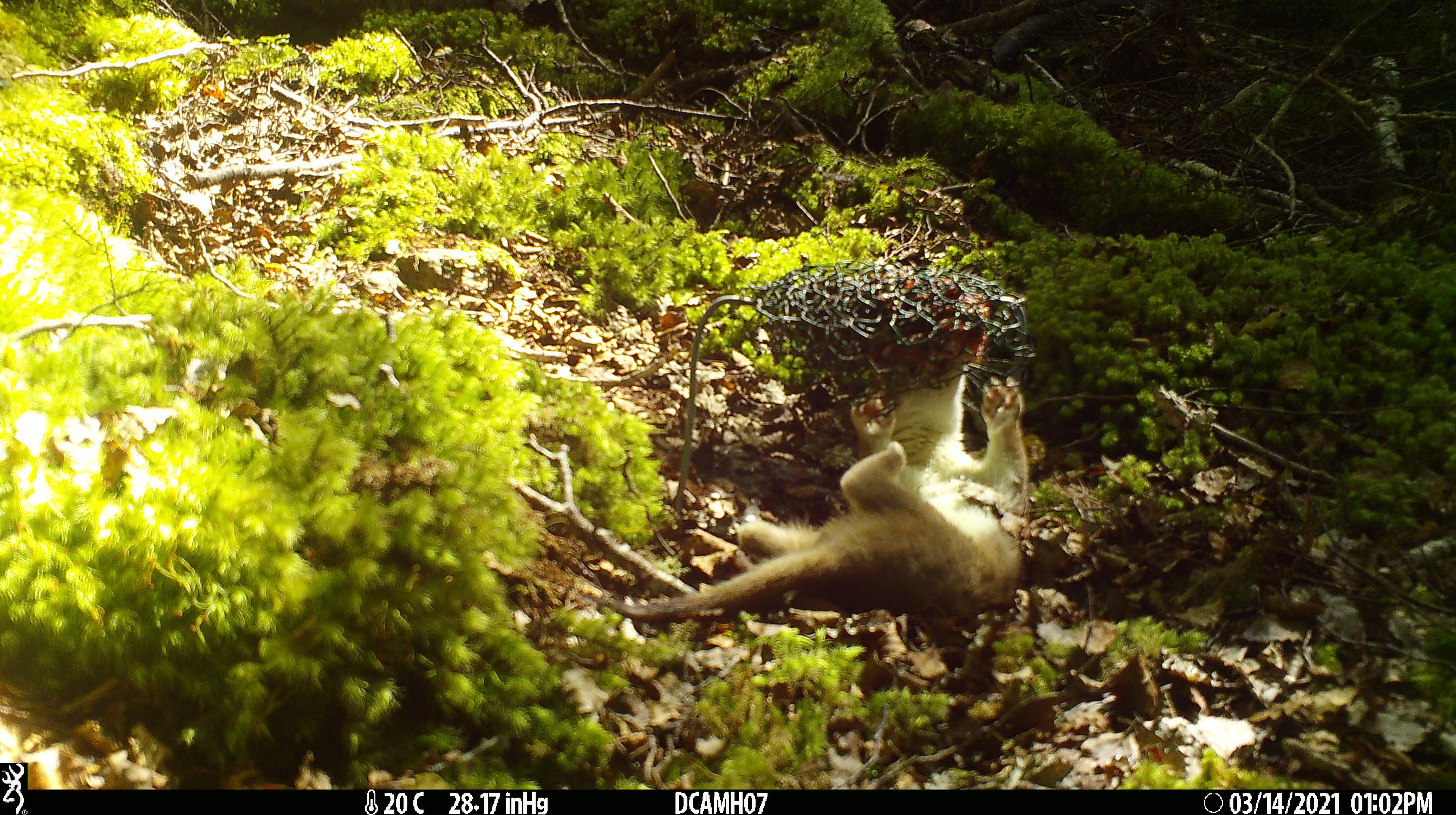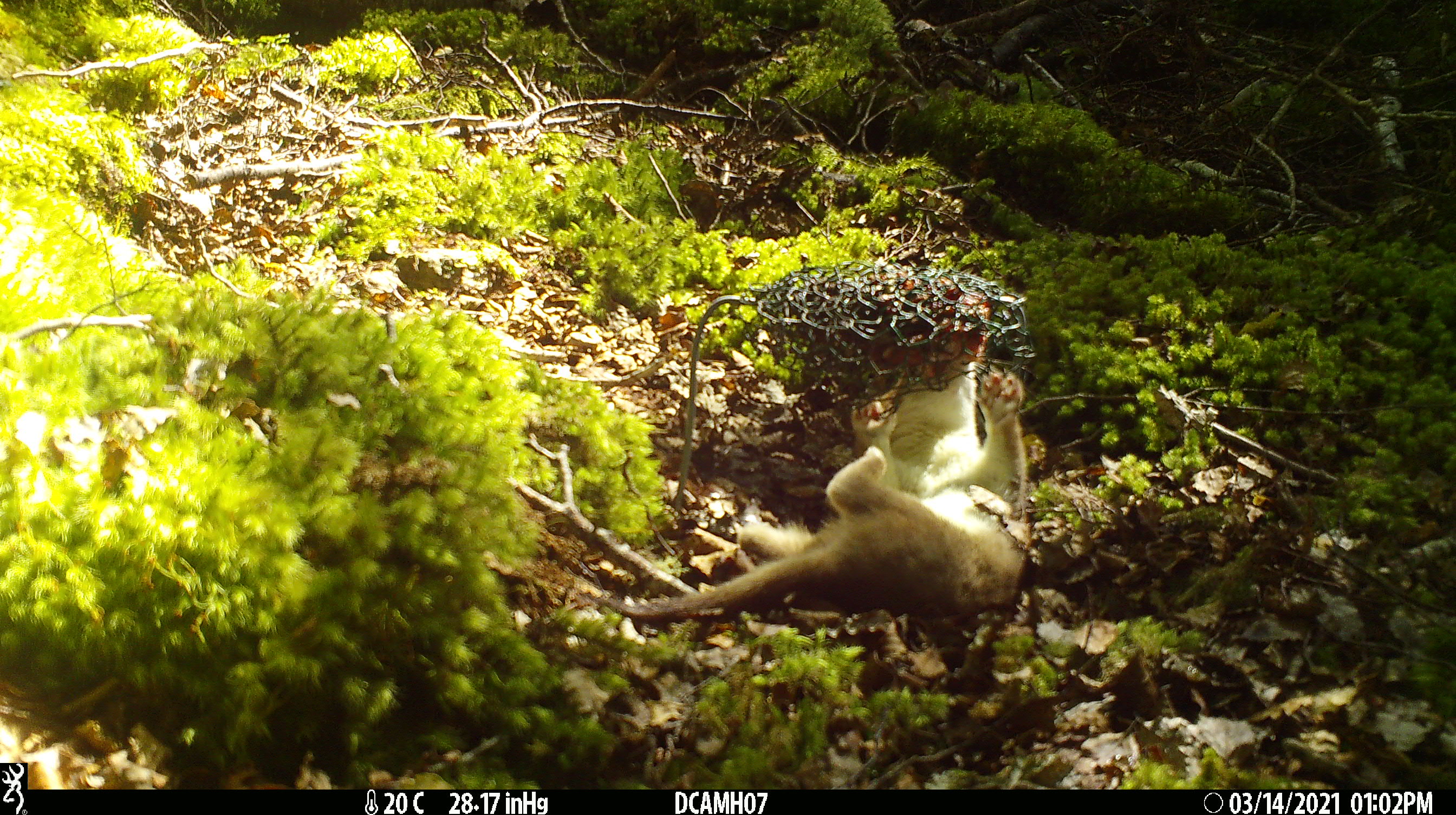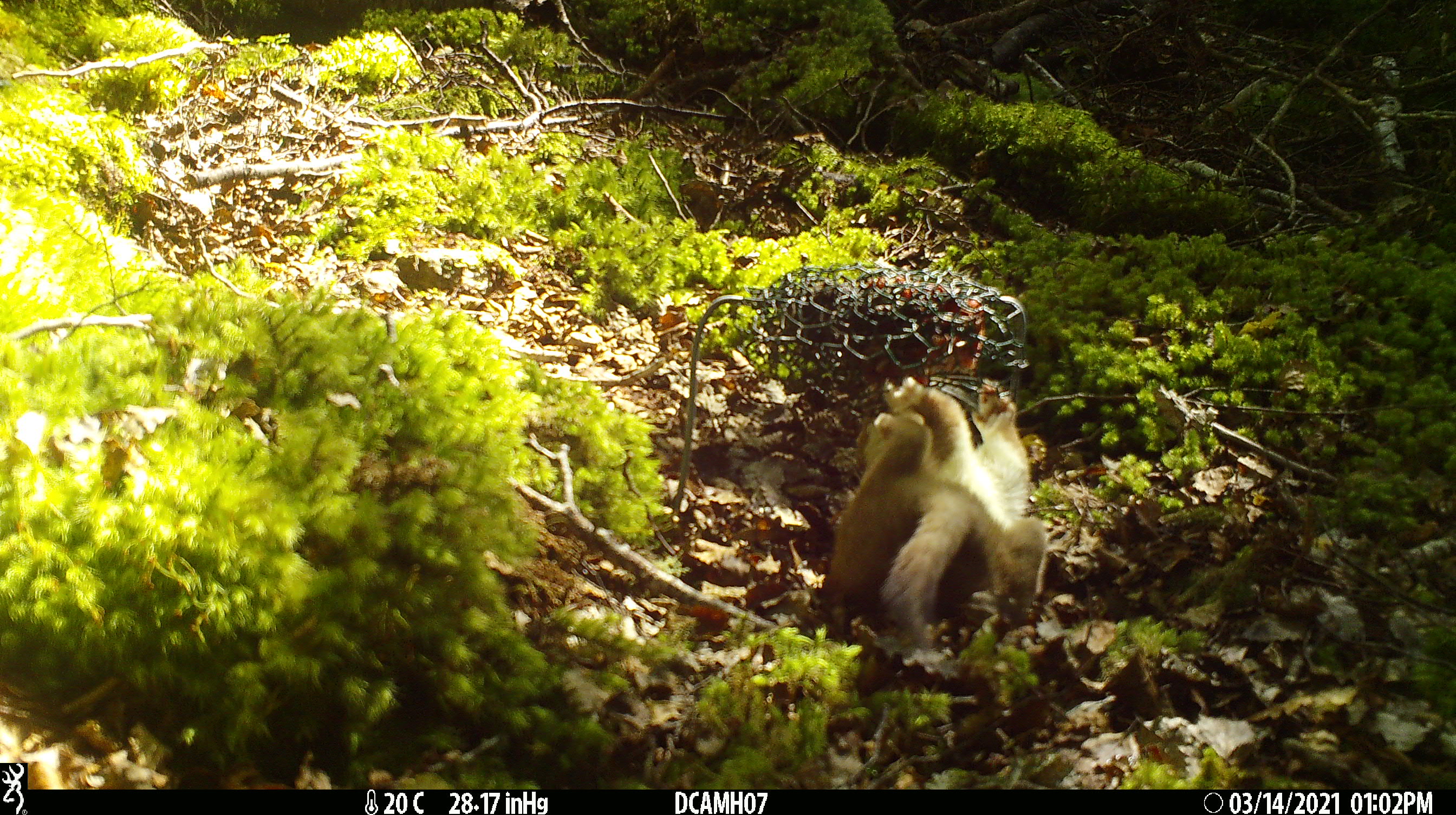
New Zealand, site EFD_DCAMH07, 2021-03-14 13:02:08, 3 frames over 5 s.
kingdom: Animalia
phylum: Chordata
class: Mammalia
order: Carnivora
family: Mustelidae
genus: Mustela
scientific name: Mustela erminea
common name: stoat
Stoat (Mustela erminea).